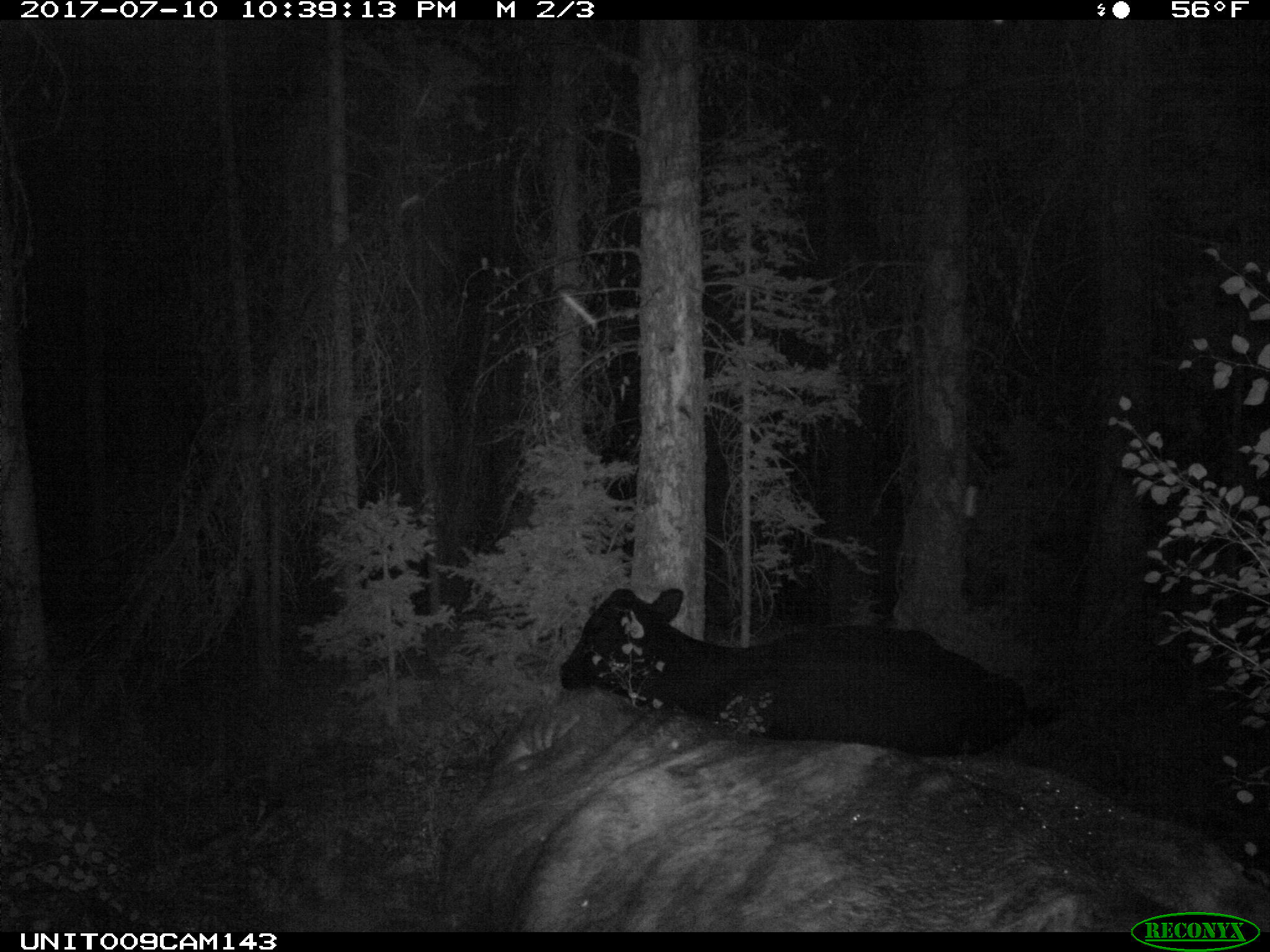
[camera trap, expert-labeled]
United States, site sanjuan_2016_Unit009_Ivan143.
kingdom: Animalia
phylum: Chordata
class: Mammalia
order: Artiodactyla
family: Bovidae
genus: Bos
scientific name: Bos taurus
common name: domestic cow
Bos taurus (domestic cow).